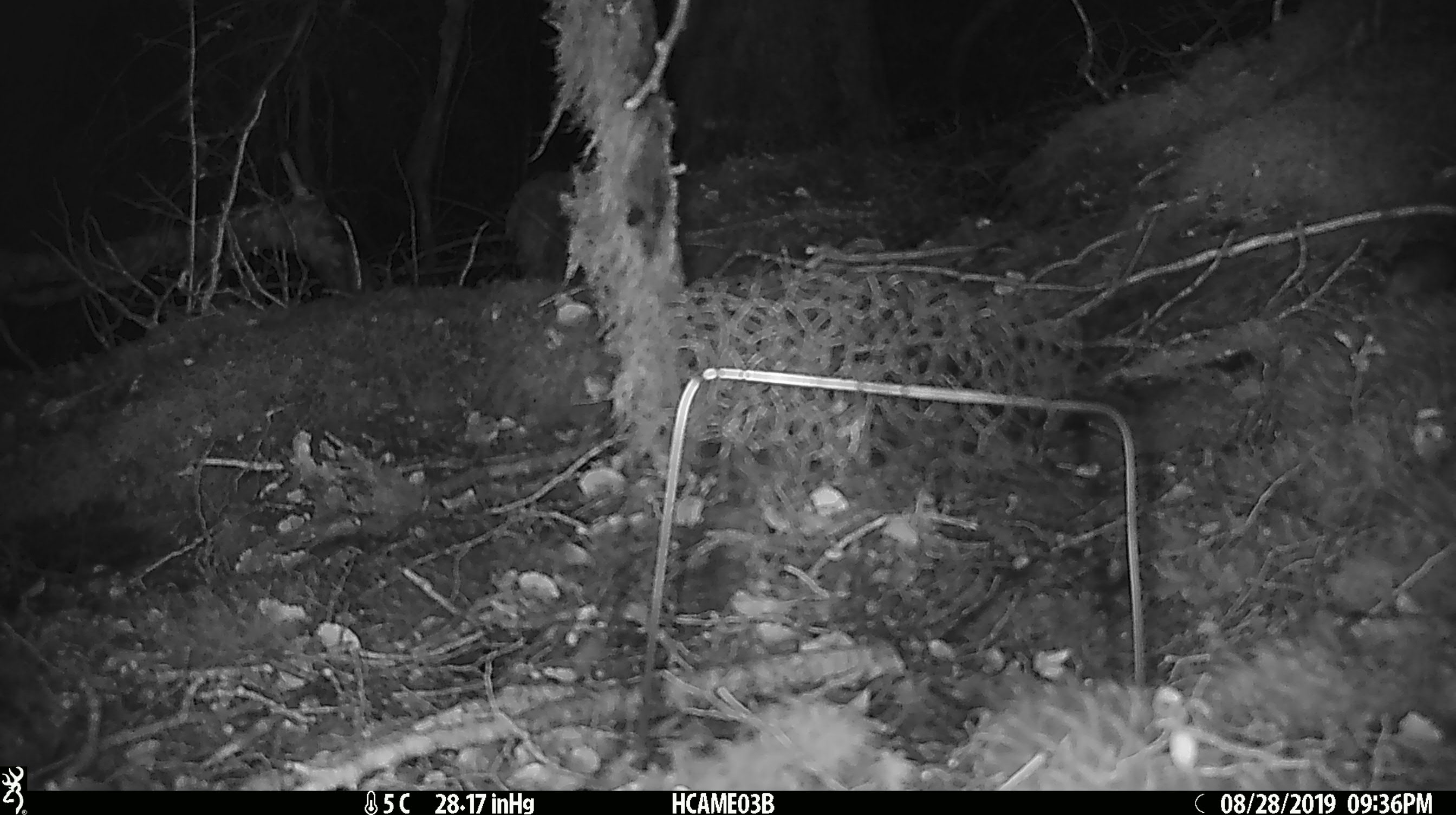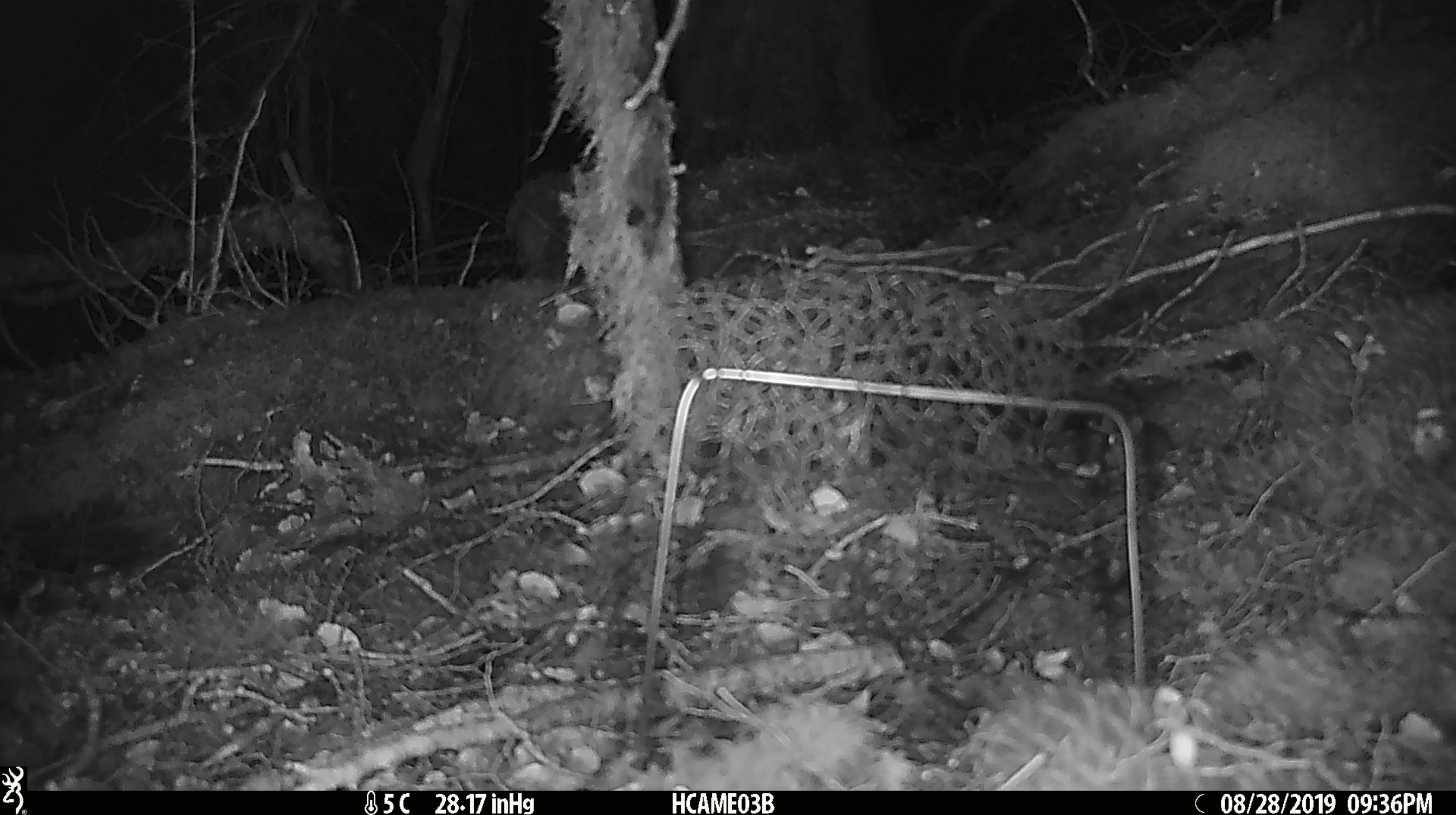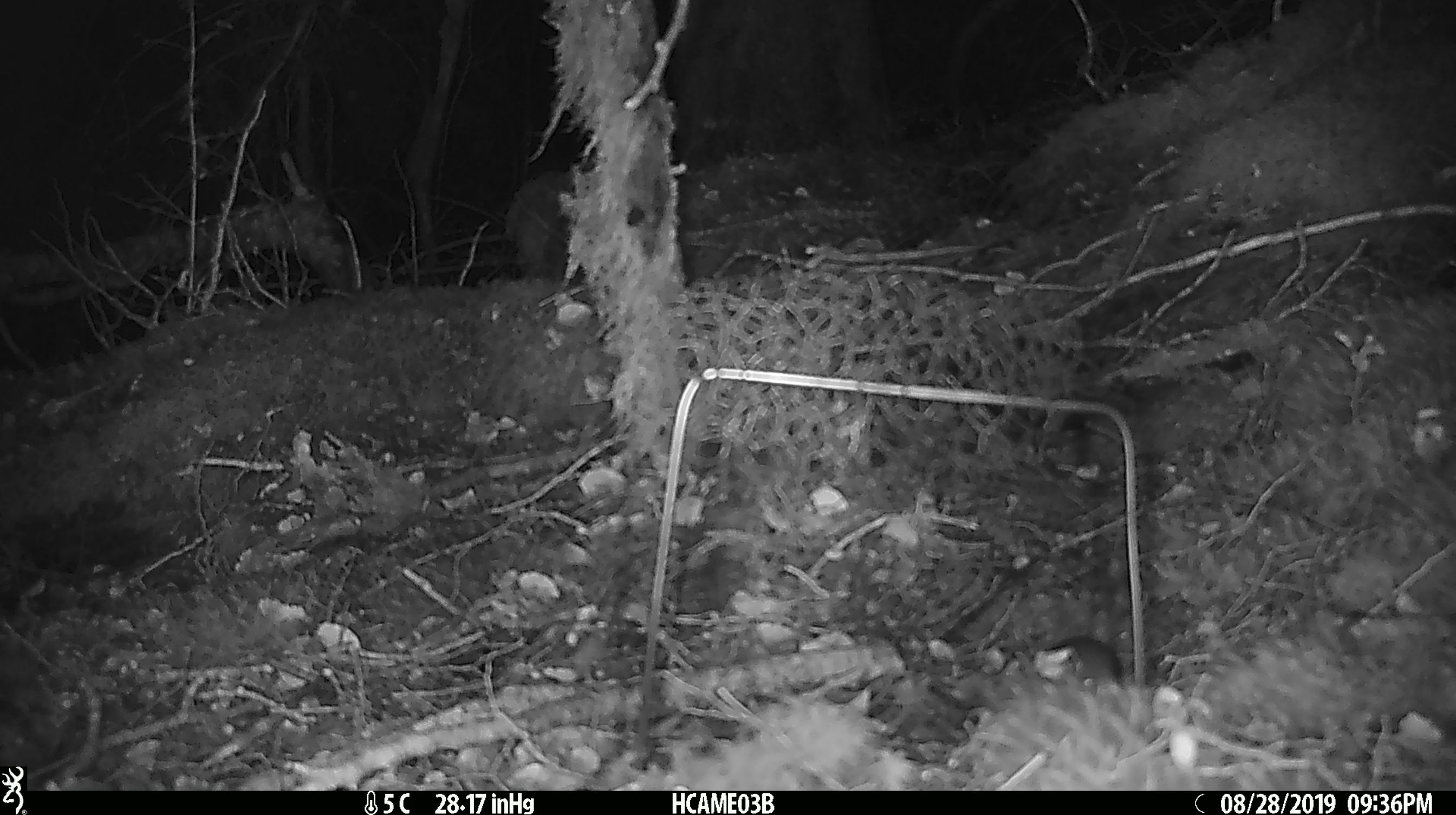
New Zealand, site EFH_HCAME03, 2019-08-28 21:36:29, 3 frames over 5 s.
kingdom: Animalia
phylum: Chordata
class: Mammalia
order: Rodentia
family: Muridae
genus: Mus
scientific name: Mus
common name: mouse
Mouse (Mus).